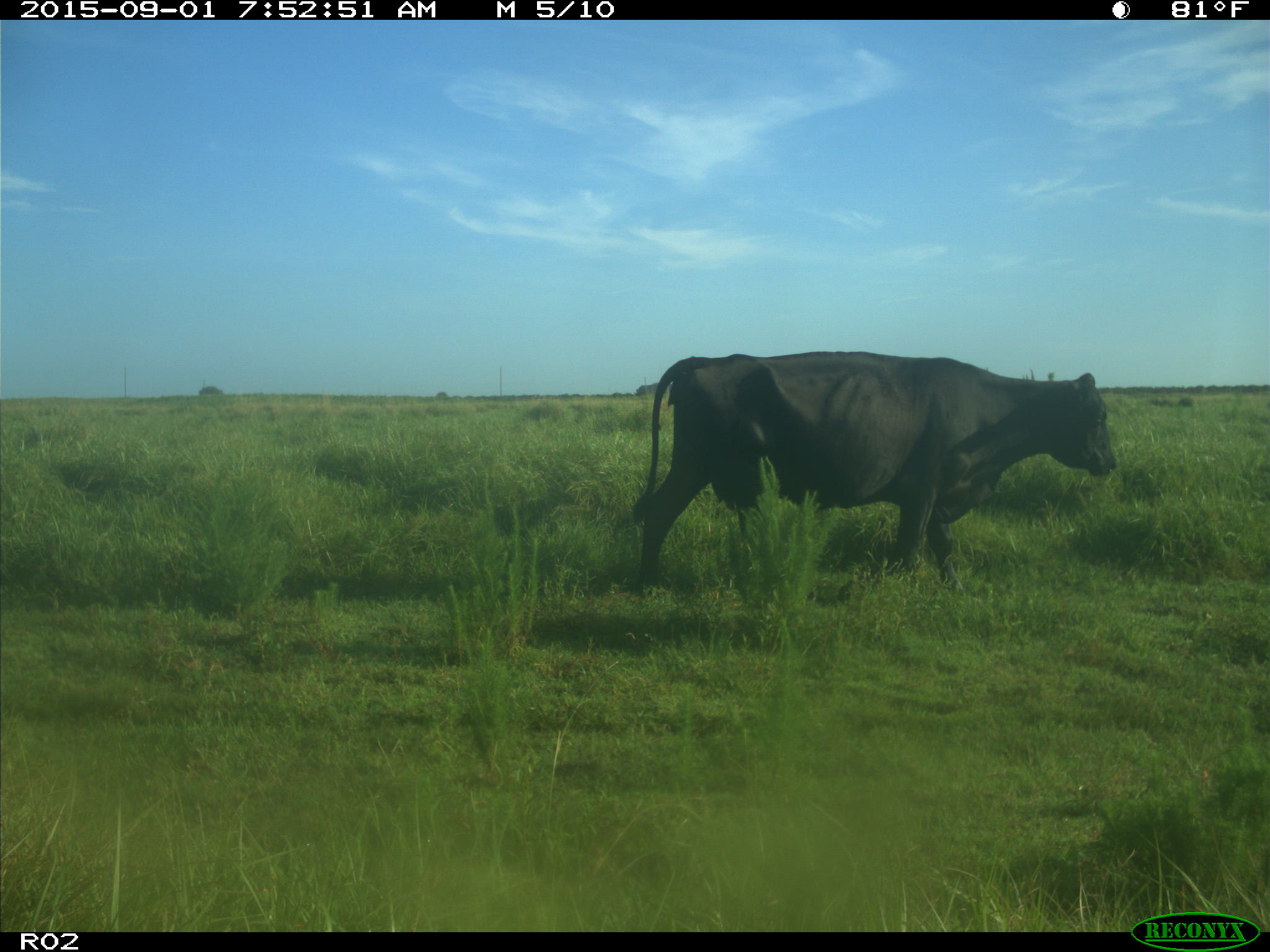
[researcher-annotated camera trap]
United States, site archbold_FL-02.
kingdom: Animalia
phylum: Chordata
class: Mammalia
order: Artiodactyla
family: Bovidae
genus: Bos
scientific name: Bos taurus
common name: domestic cow